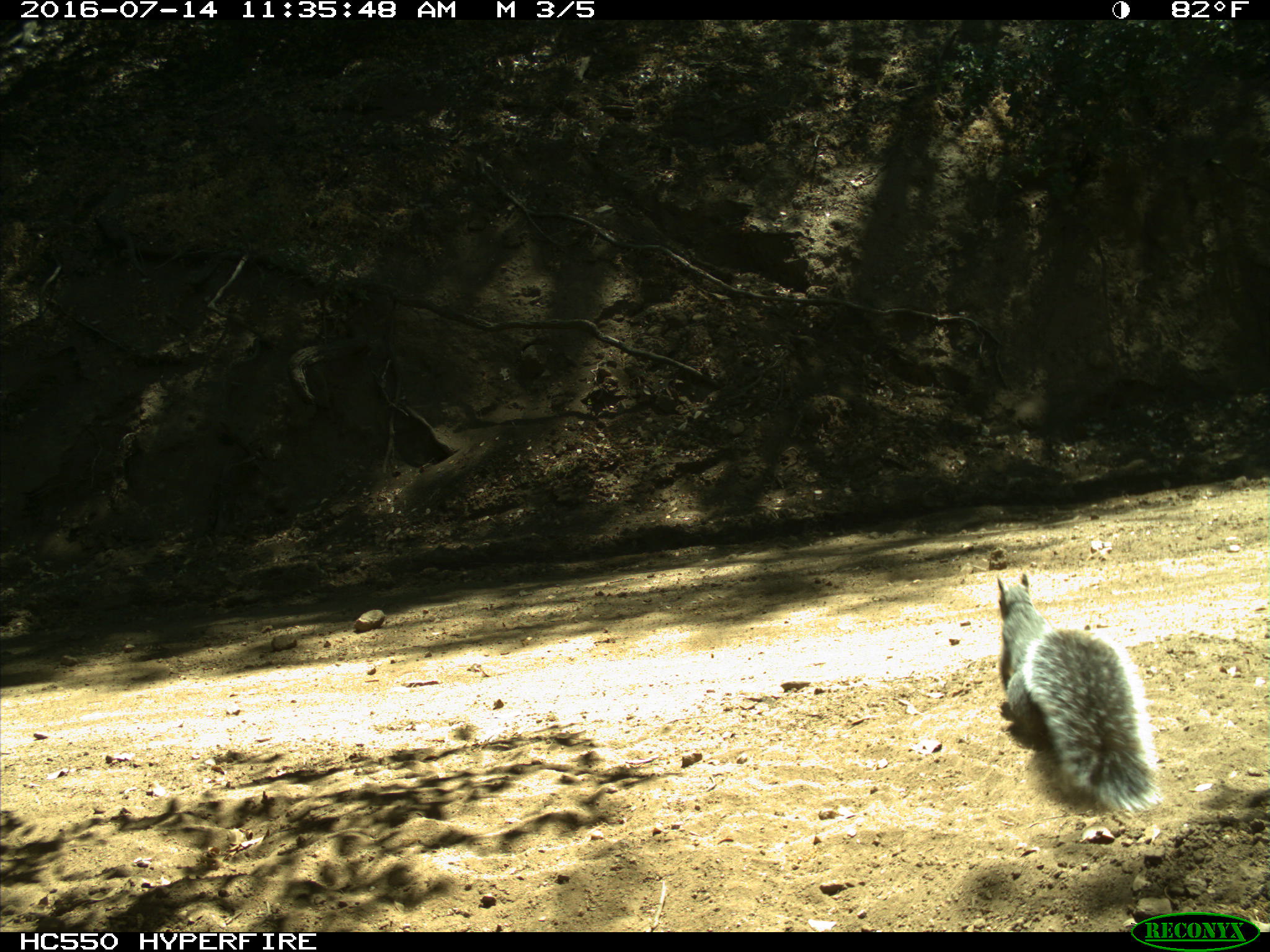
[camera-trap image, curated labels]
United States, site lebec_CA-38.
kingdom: Animalia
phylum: Chordata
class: Mammalia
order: Rodentia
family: Sciuridae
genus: Sciurus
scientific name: Sciurus carolinensis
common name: eastern gray squirrel